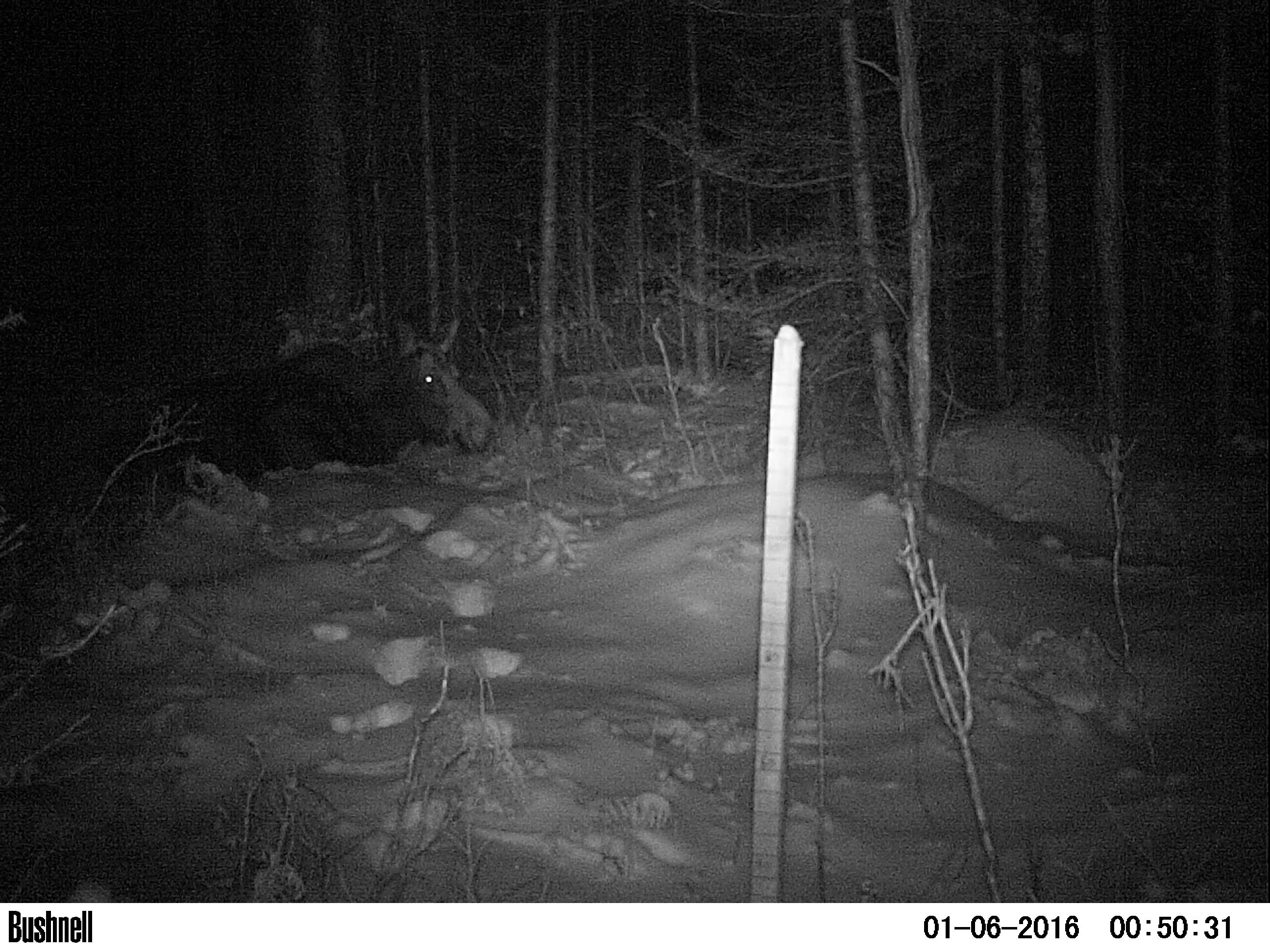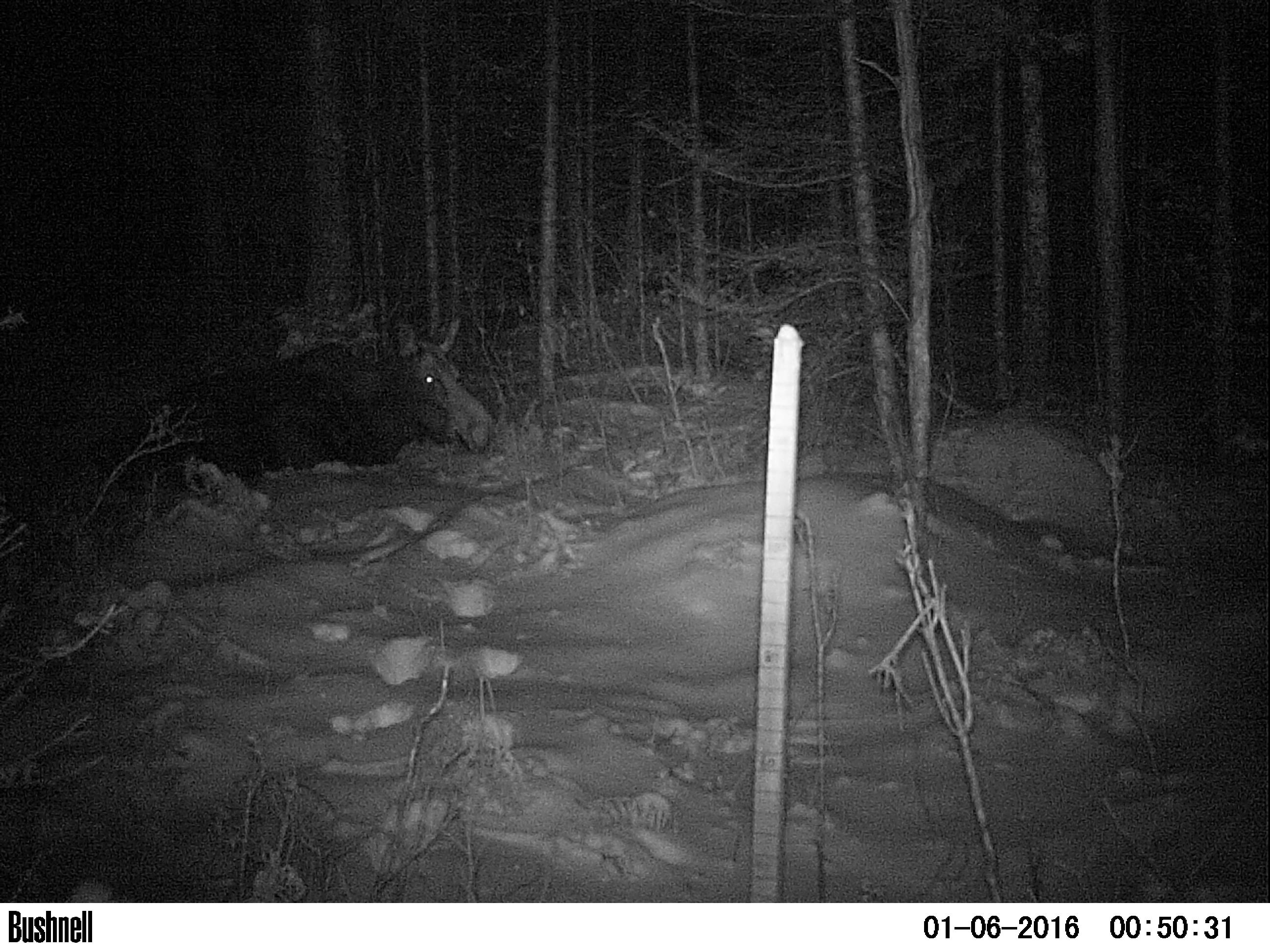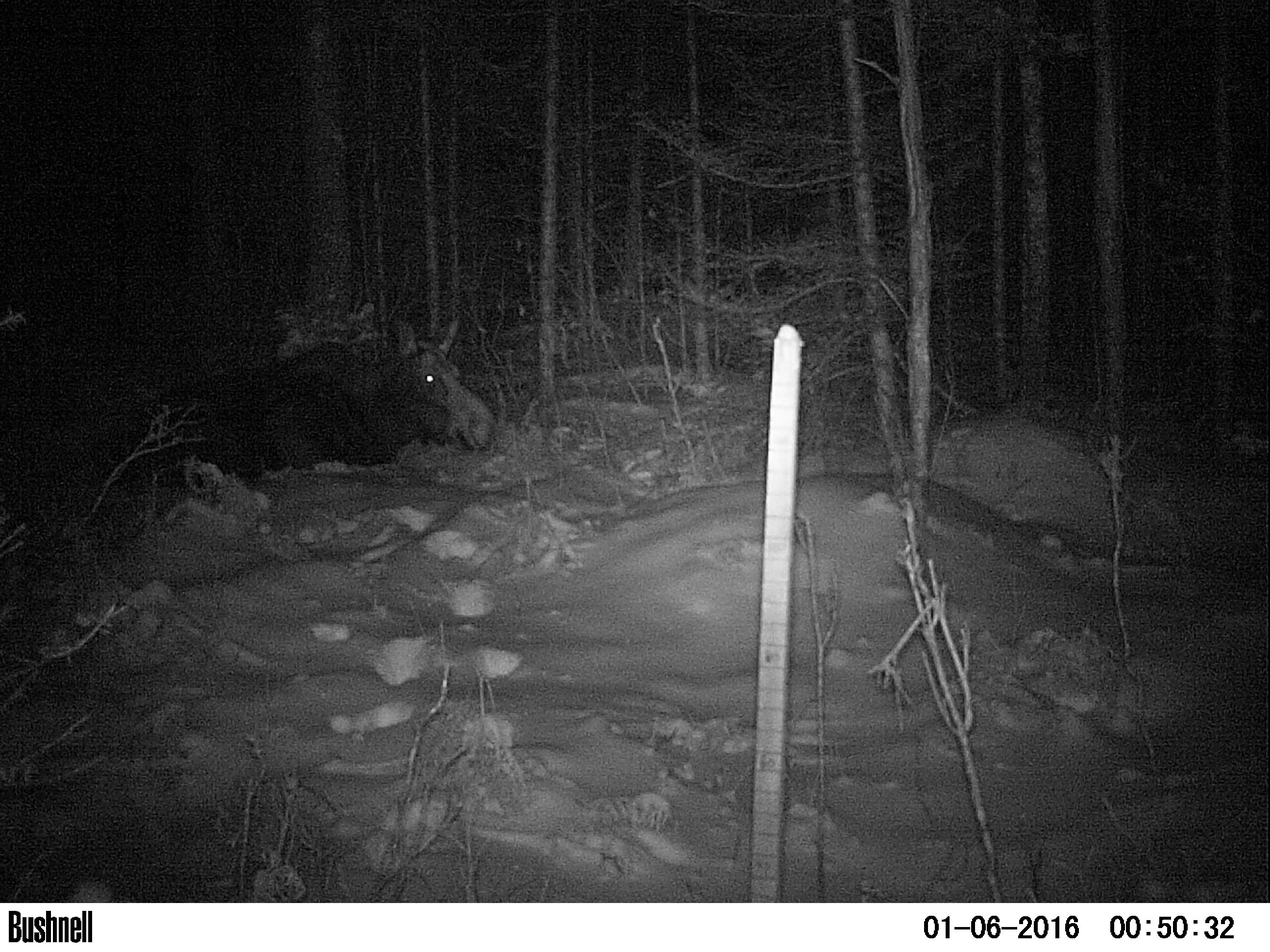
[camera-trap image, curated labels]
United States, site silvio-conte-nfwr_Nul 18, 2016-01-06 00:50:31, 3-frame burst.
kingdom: Animalia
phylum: Chordata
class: Mammalia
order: Artiodactyla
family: Cervidae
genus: Alces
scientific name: Alces alces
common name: moose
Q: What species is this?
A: Moose (Alces alces).